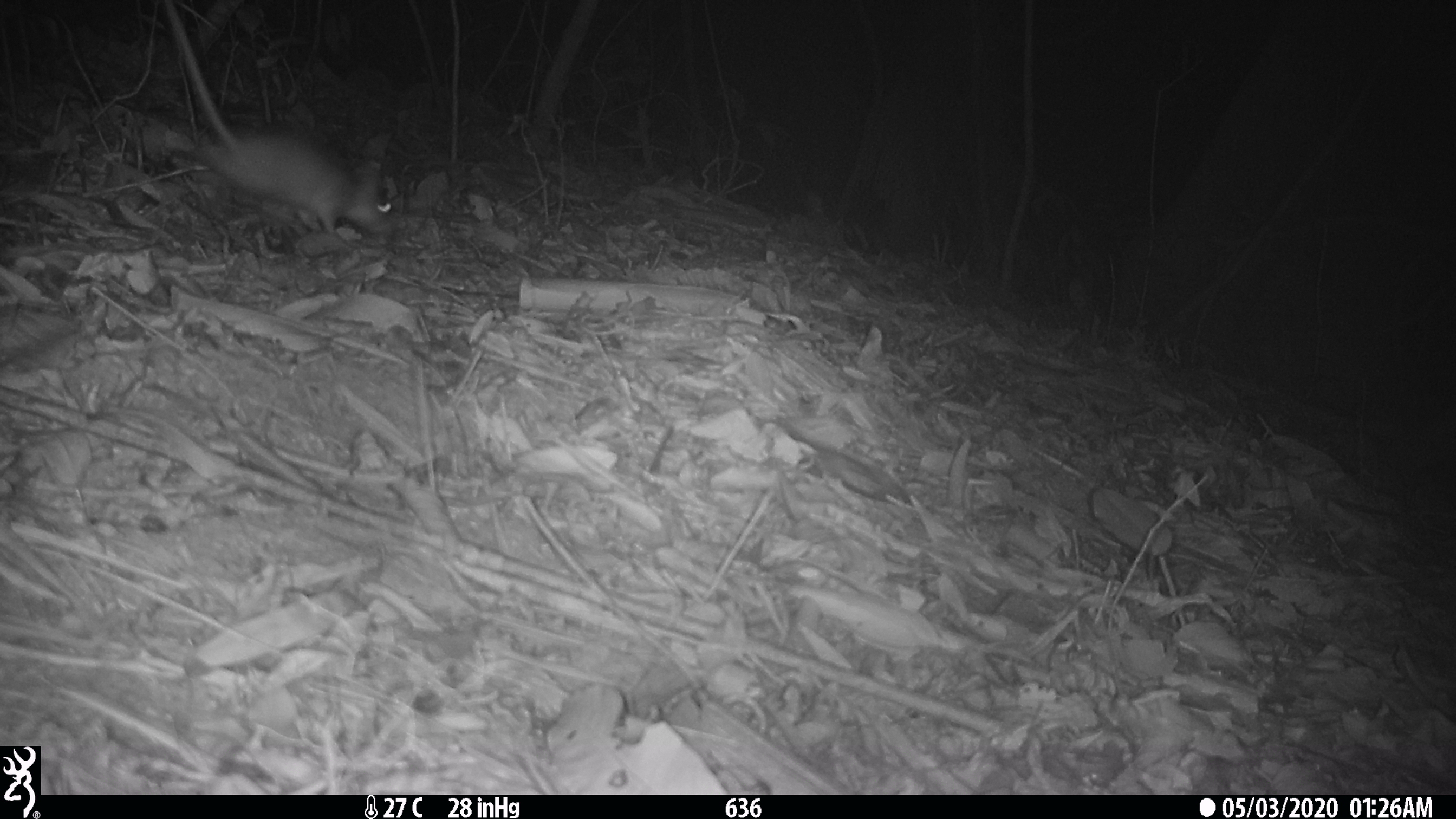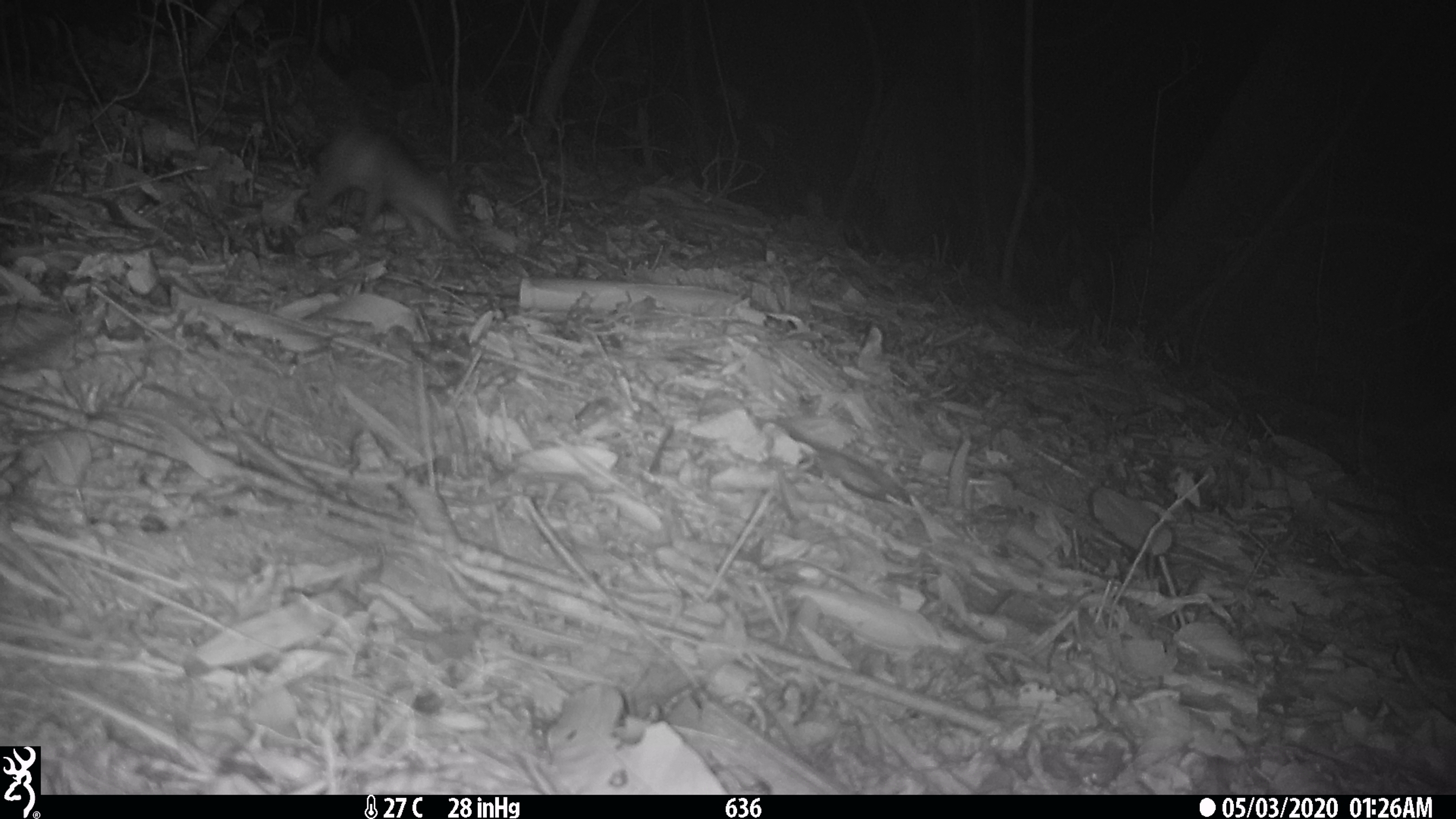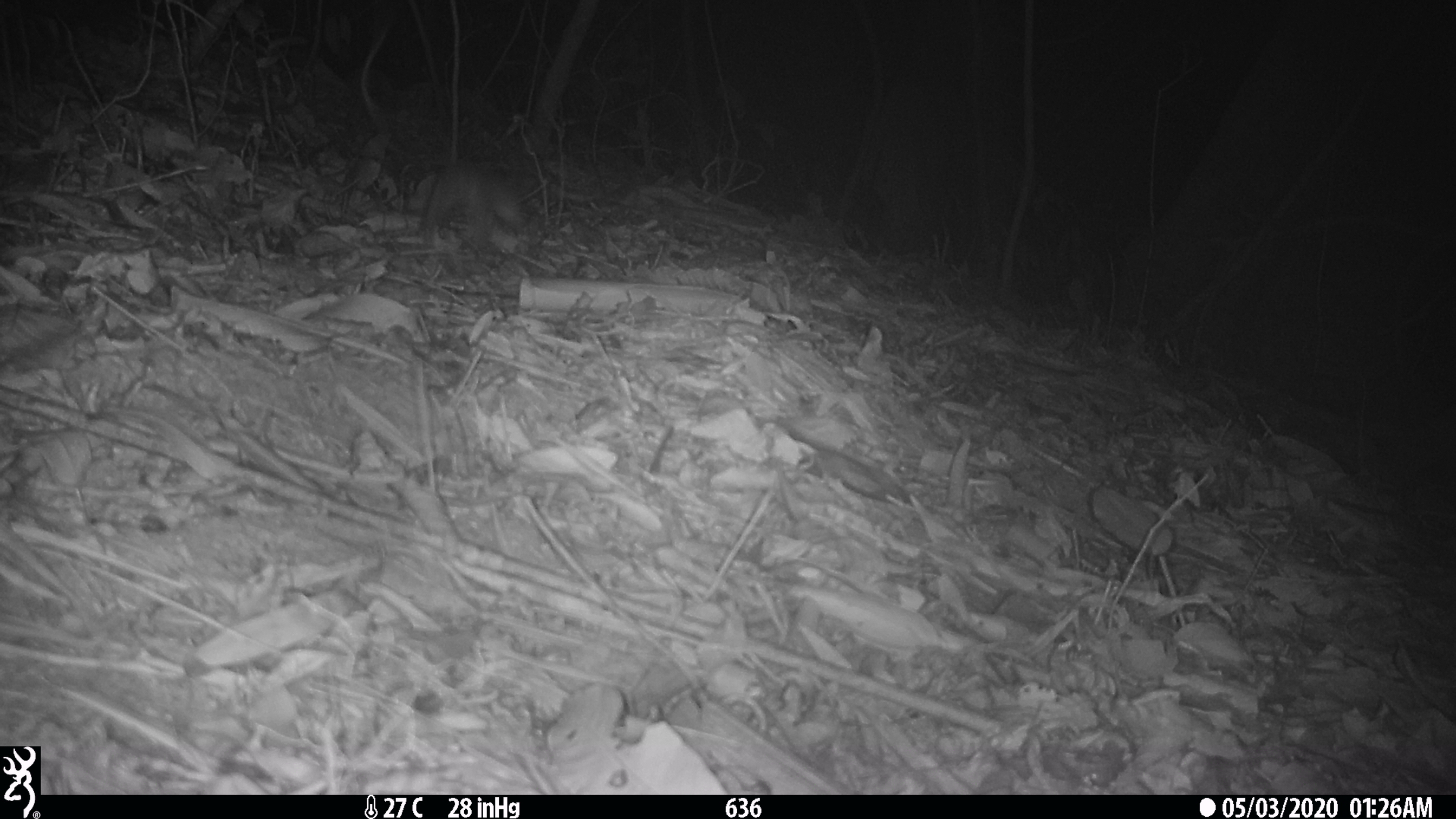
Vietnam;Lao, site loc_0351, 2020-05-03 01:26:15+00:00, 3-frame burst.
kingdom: Animalia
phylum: Chordata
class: Mammalia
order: Rodentia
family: Muridae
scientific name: Muridae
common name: old-world mice and rats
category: unidentified murid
Unidentified murid (old-world mice and rats) (Muridae). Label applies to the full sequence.